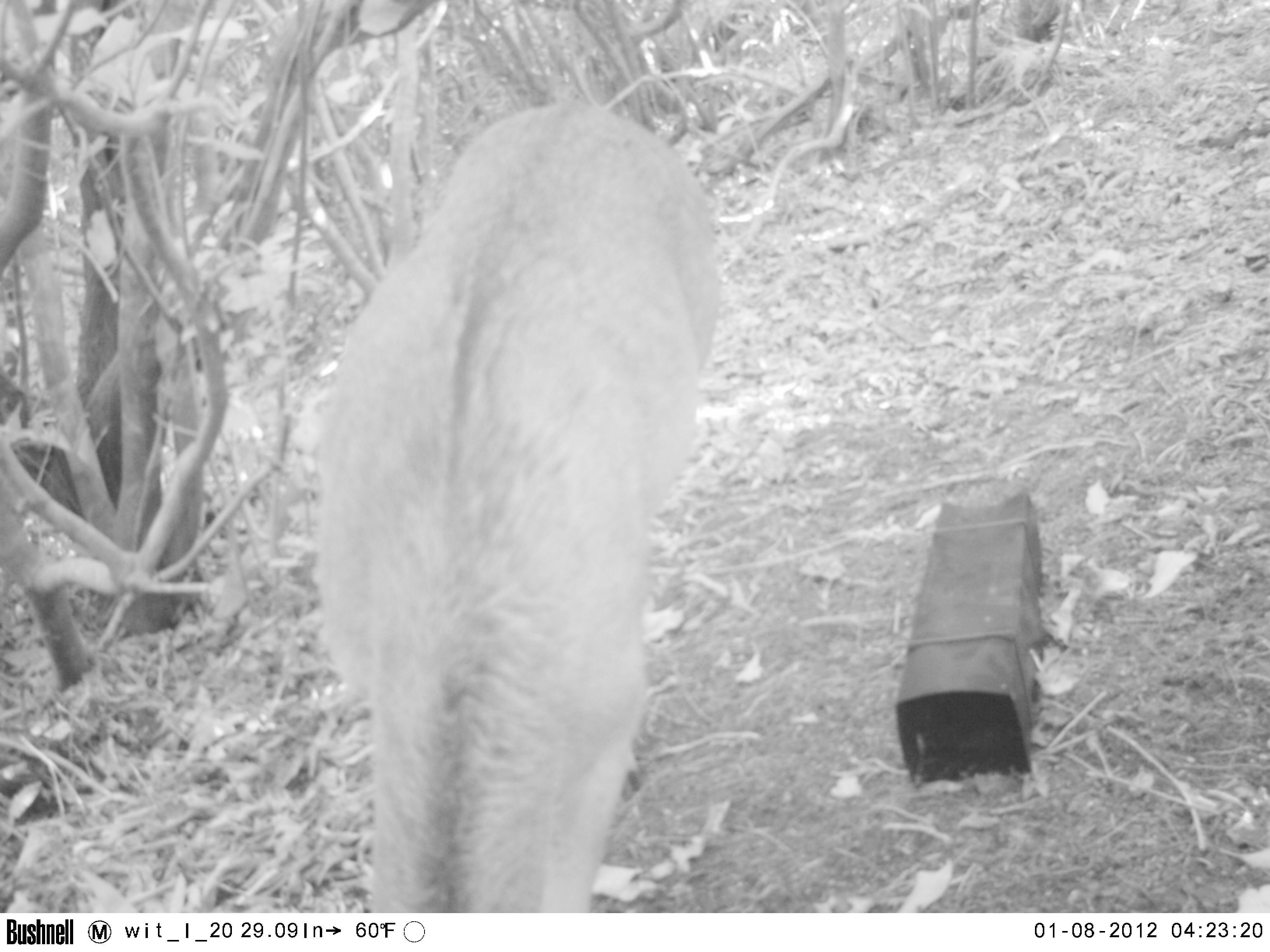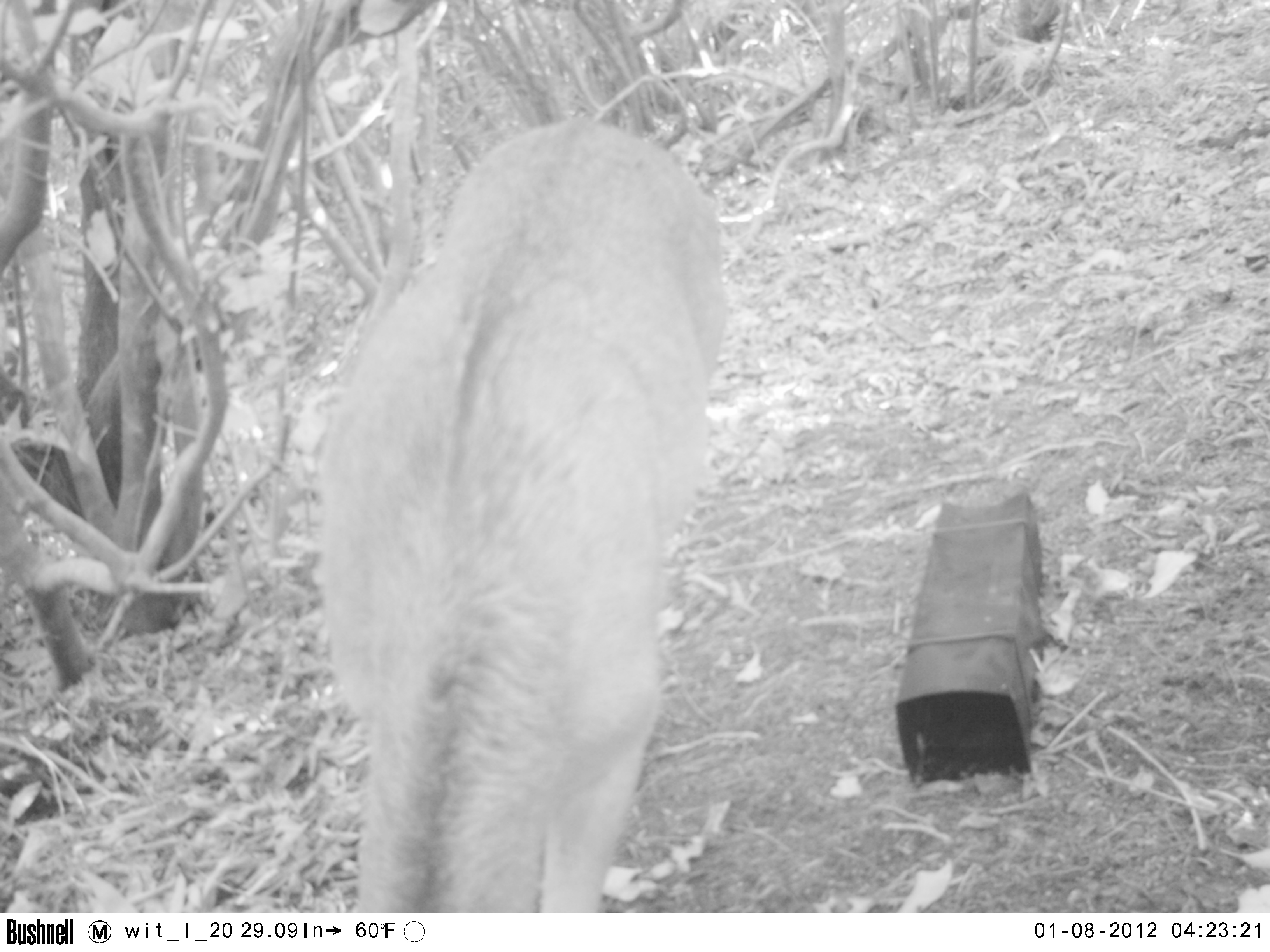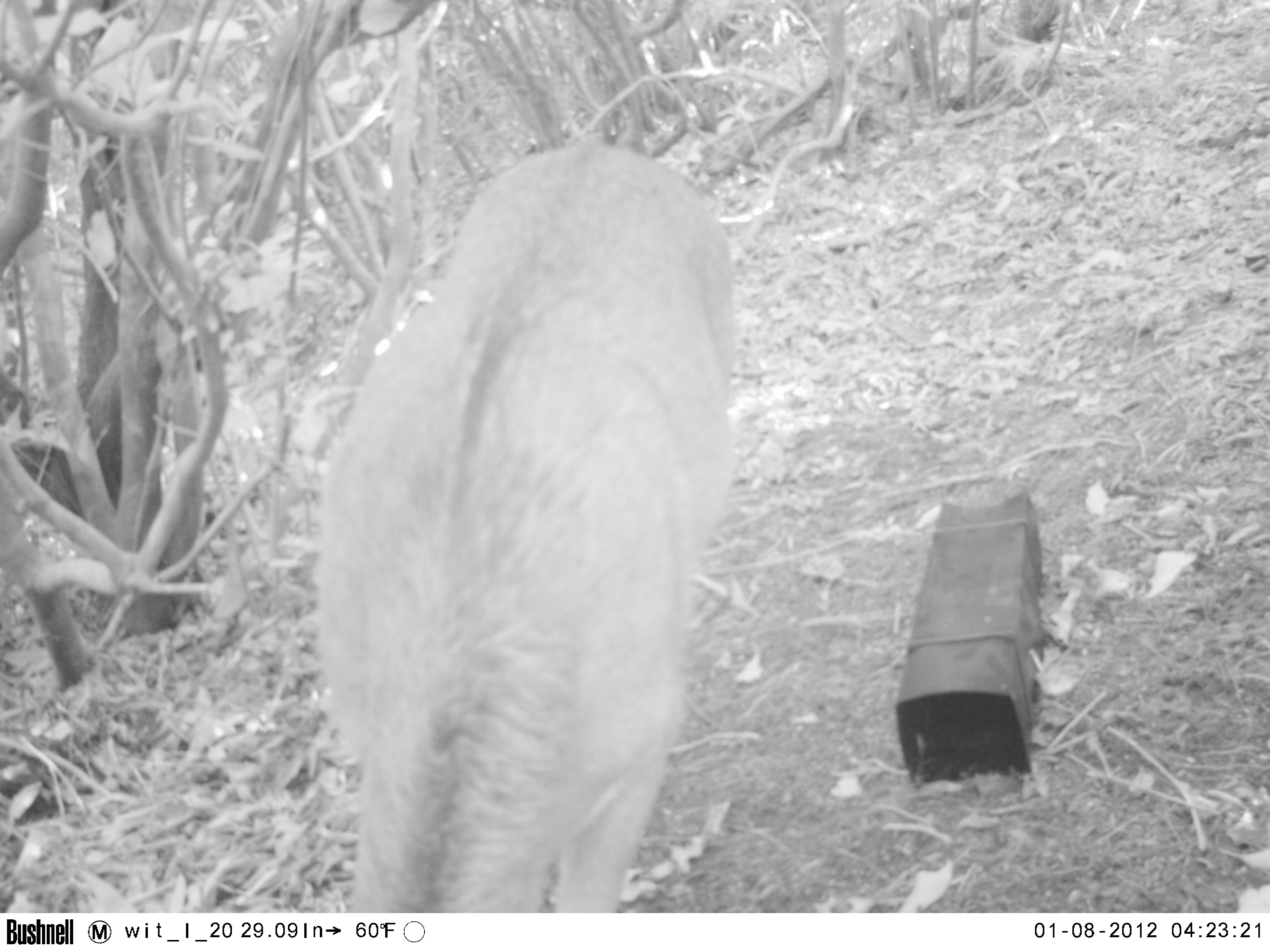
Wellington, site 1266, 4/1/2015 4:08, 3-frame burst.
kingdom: Animalia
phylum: Chordata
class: Mammalia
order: Artiodactyla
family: Cervidae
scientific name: Cervini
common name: deer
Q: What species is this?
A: Deer (Cervini).